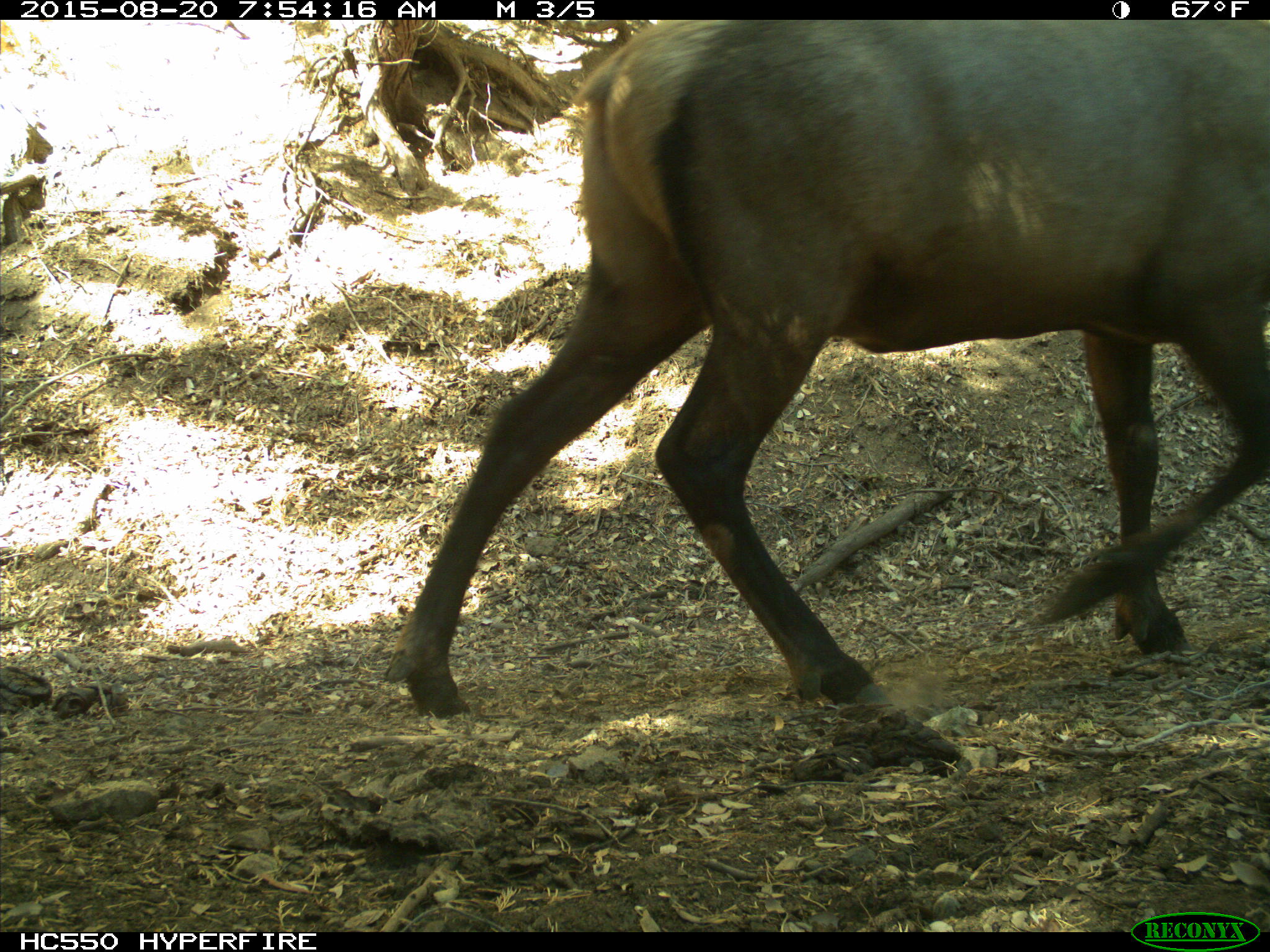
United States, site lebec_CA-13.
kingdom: Animalia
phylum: Chordata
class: Mammalia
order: Artiodactyla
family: Cervidae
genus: Cervus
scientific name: Cervus canadensis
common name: elk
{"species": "Cervus canadensis (elk)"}